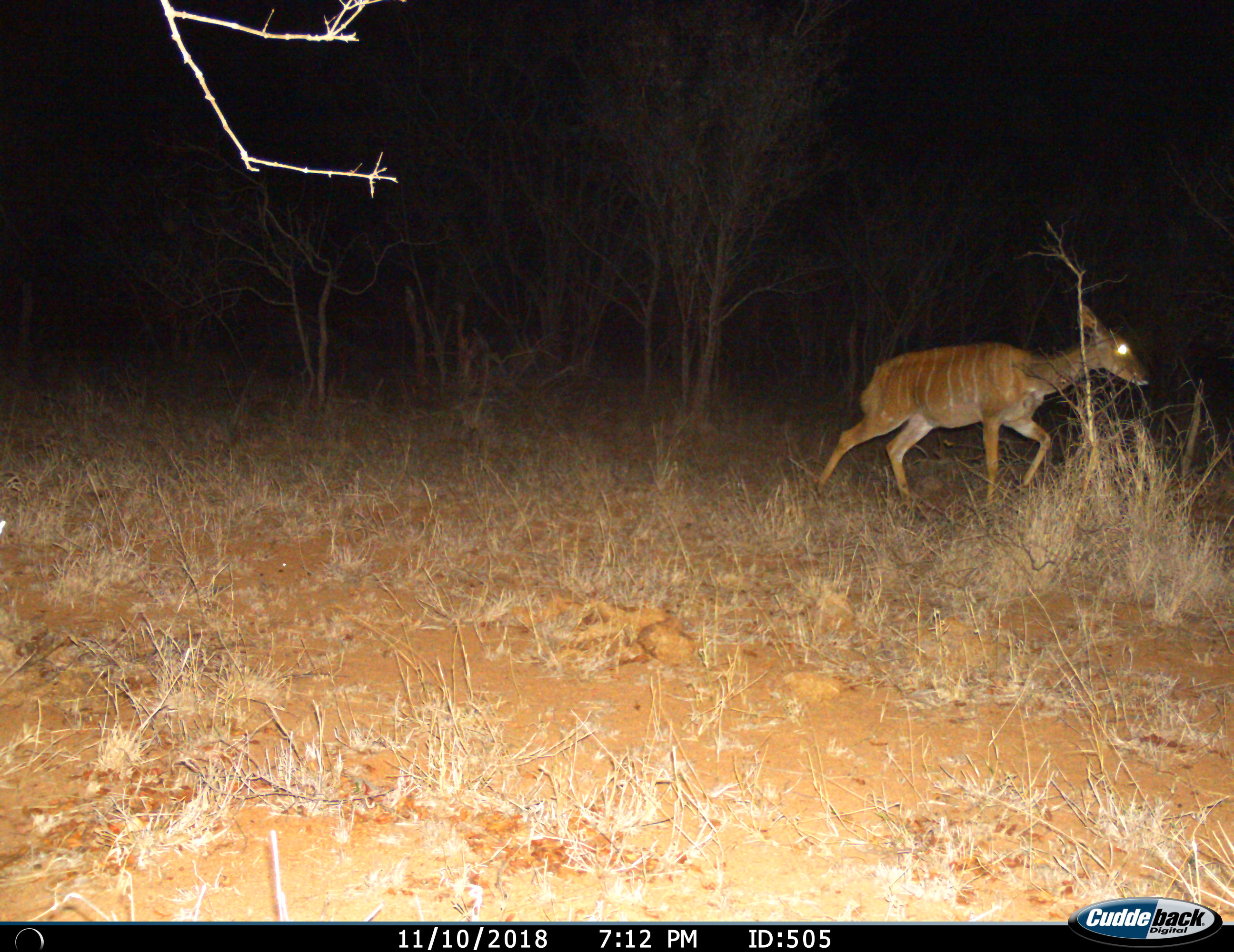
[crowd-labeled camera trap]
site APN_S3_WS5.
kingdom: Animalia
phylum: Chordata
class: Mammalia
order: Artiodactyla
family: Bovidae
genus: Tragelaphus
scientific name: Tragelaphus angasii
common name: nyala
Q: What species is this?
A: Nyala (Tragelaphus angasii).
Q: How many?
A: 1.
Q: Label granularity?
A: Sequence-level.